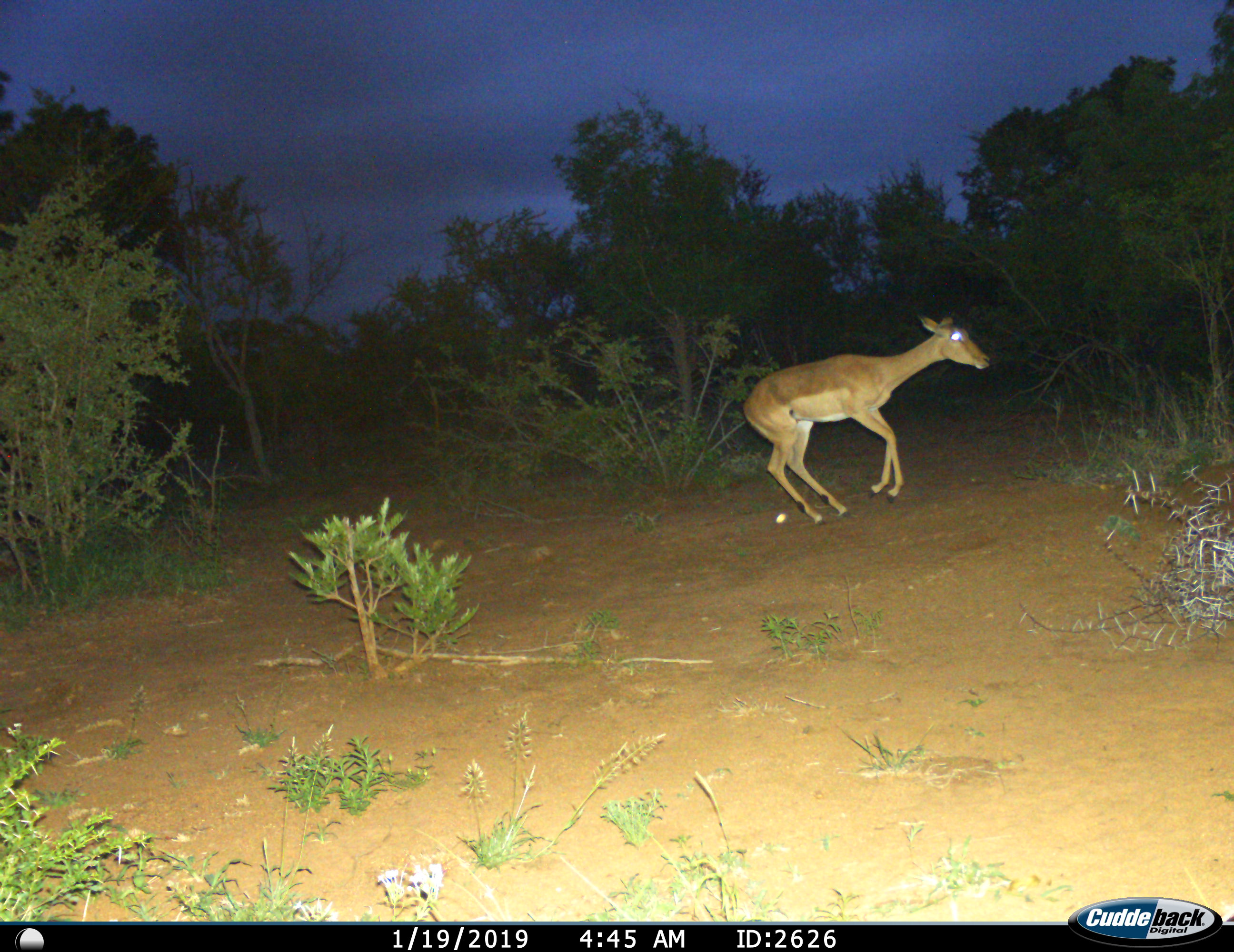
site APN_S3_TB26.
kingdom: Animalia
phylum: Chordata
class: Mammalia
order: Artiodactyla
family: Bovidae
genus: Aepyceros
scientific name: Aepyceros melampus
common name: impala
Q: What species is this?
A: Impala (Aepyceros melampus).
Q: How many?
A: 1.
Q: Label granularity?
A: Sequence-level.